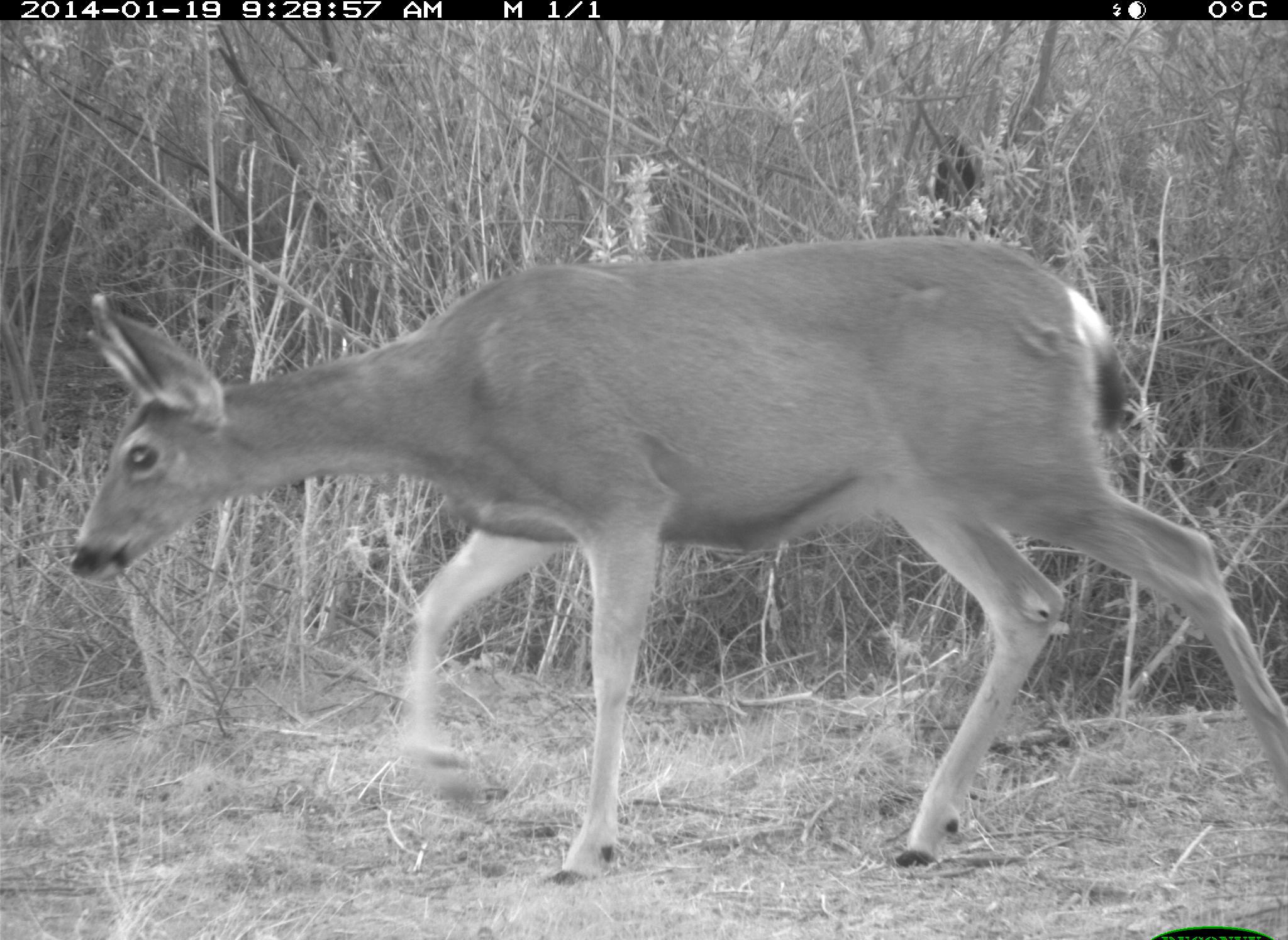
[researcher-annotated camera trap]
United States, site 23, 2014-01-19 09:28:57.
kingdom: Animalia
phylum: Chordata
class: Mammalia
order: Artiodactyla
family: Cervidae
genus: Odocoileus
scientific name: Odocoileus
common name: deer